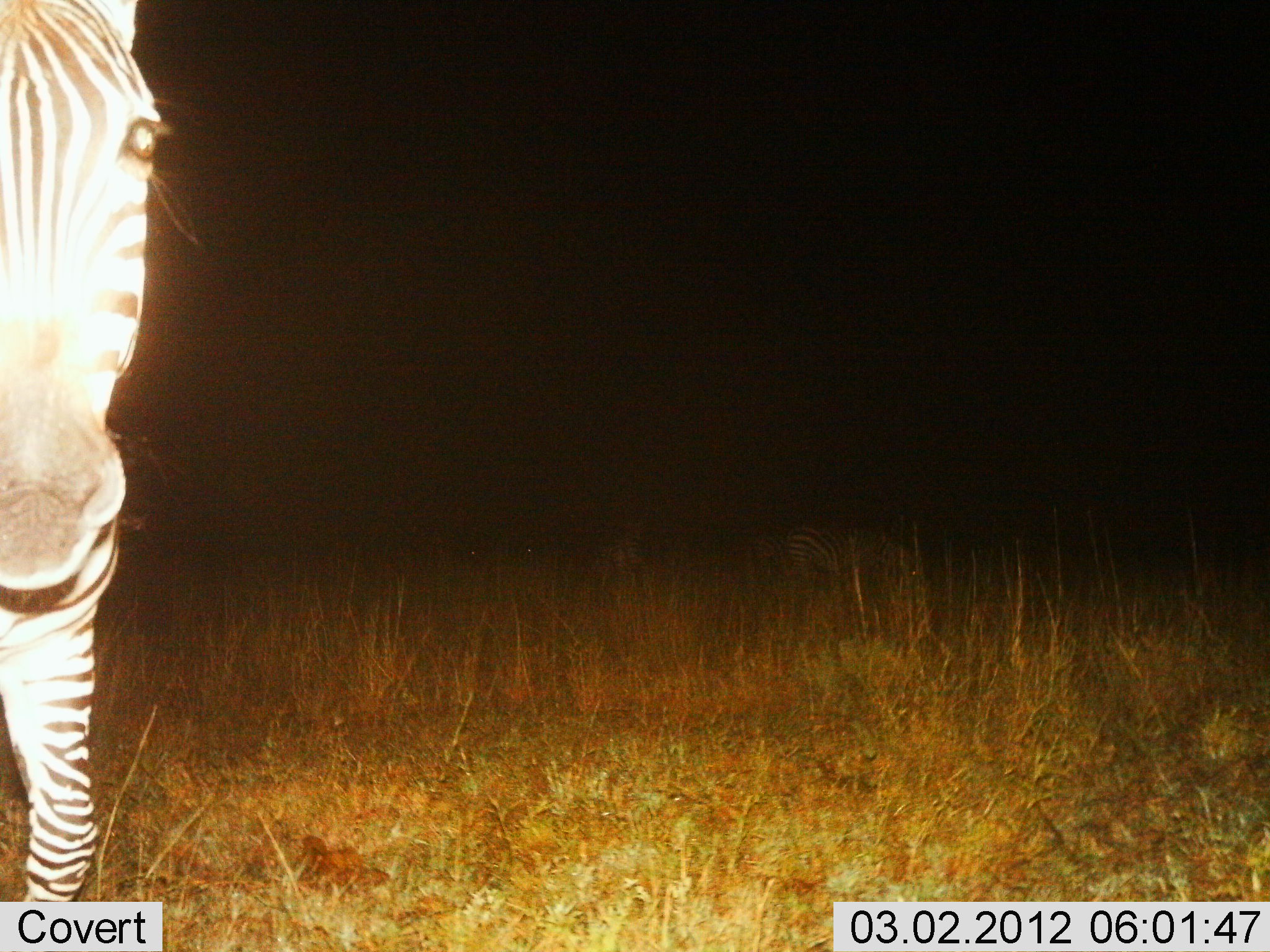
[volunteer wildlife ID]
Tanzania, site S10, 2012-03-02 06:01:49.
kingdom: Animalia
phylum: Chordata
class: Mammalia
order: Perissodactyla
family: Equidae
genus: Equus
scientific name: Equus quagga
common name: plains zebra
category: zebra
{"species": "zebra (plains zebra) (Equus quagga)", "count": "1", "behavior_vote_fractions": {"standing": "80%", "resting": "3%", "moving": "23%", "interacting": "0%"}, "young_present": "0%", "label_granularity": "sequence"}